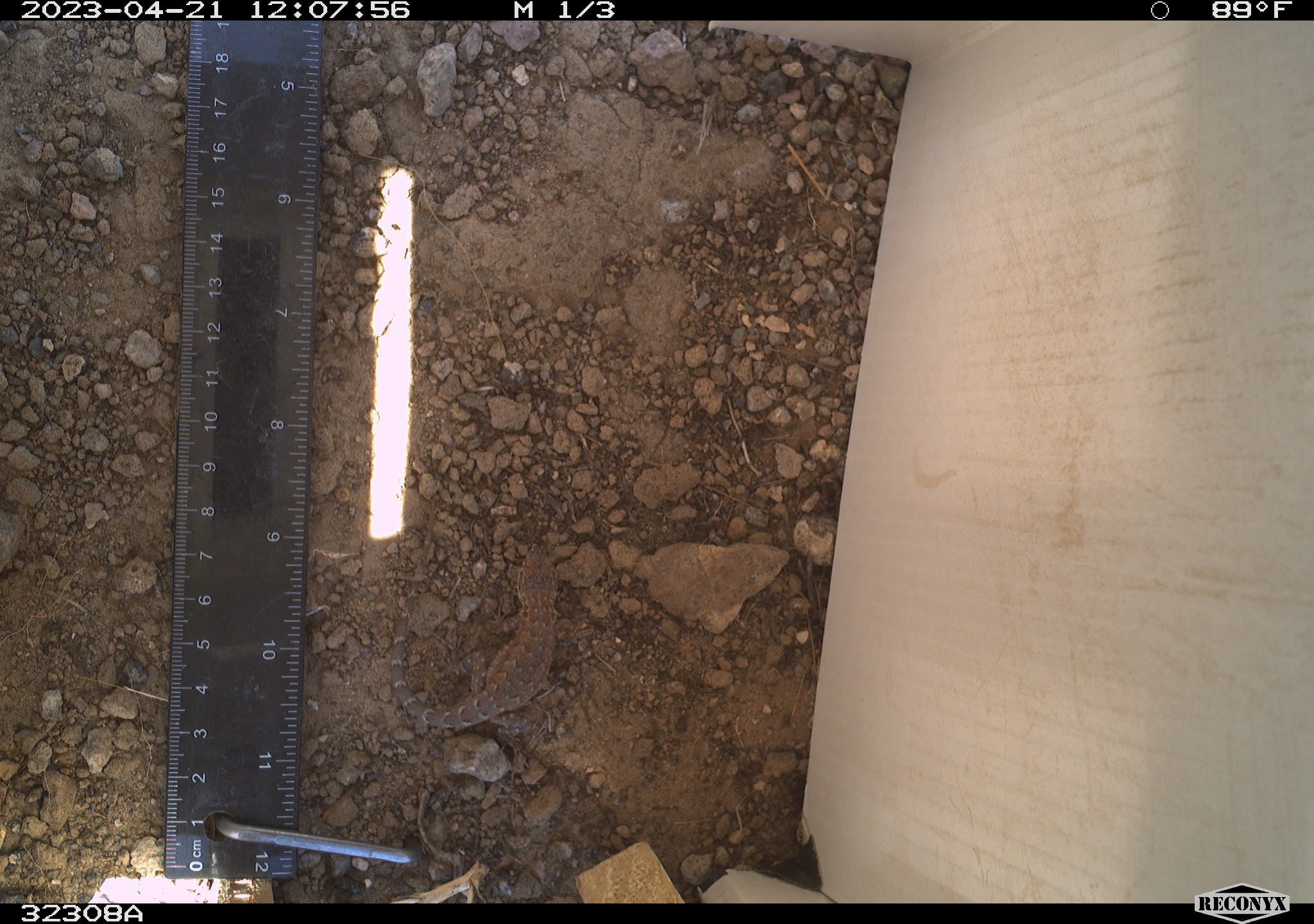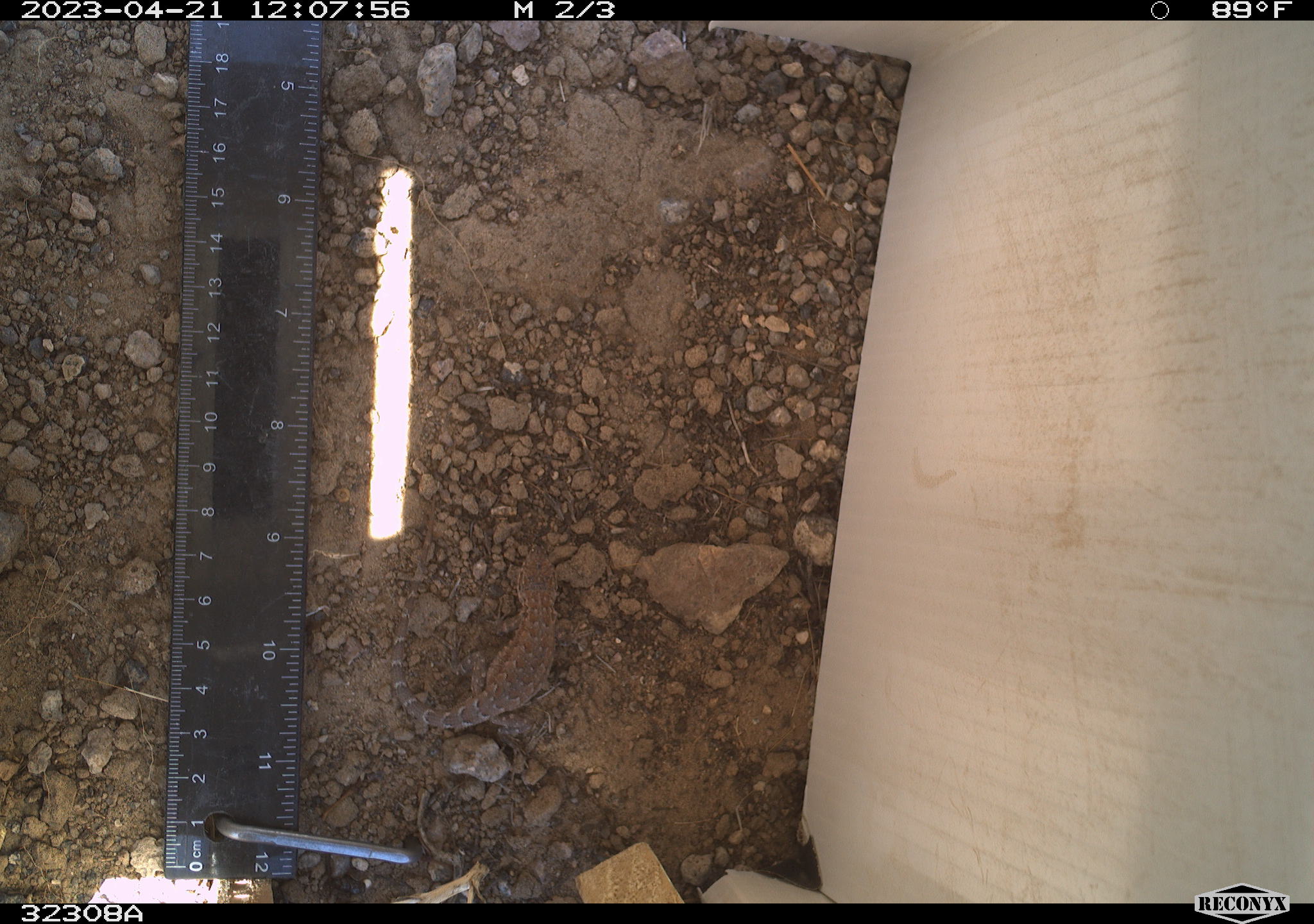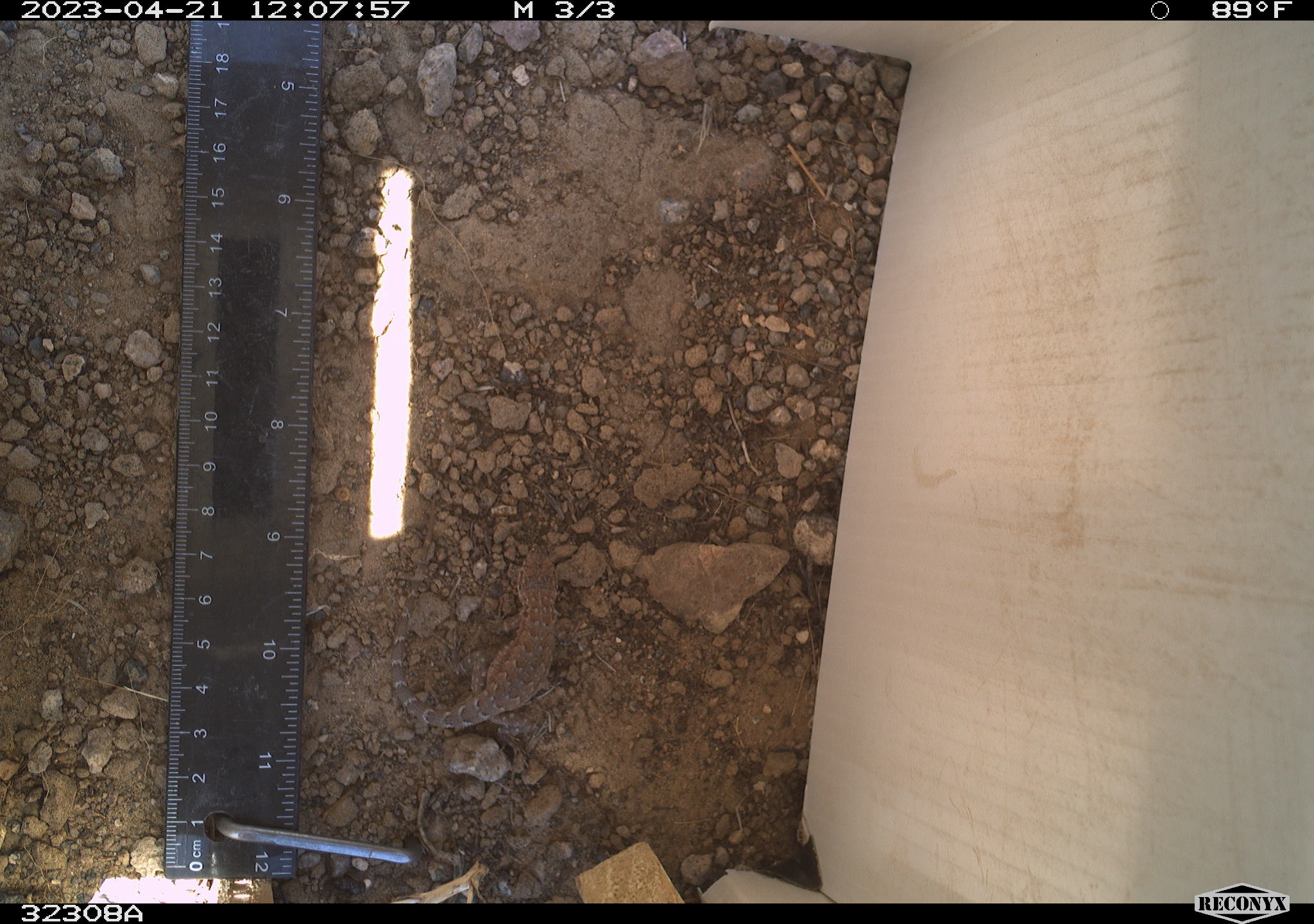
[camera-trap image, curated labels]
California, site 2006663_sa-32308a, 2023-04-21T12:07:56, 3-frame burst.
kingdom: Animalia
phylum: Chordata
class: Reptilia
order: Squamata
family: Phrynosomatidae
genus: Sceloporus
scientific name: Sceloporus graciosus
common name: common sagebrush lizard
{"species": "common sagebrush lizard (Sceloporus graciosus)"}